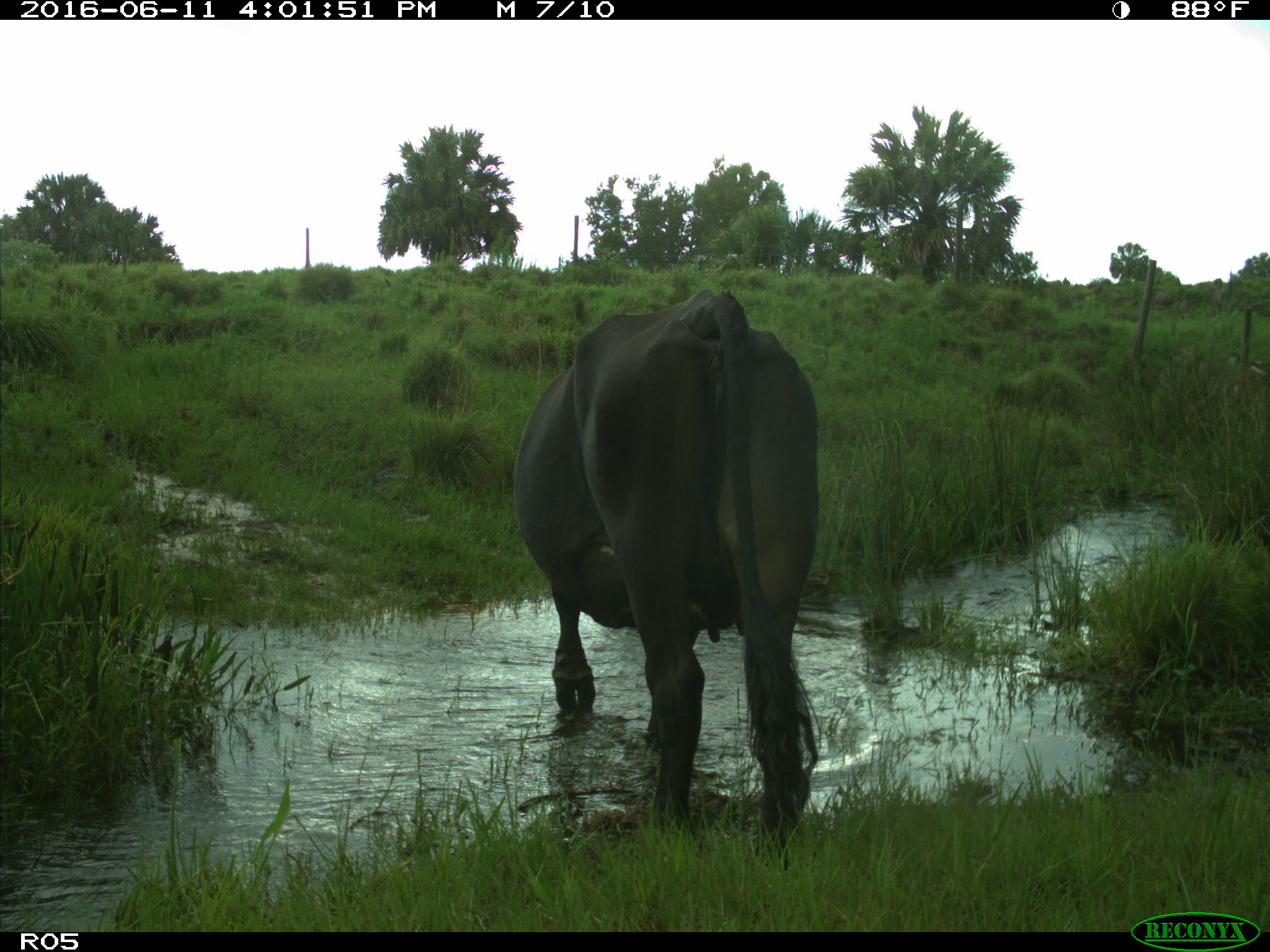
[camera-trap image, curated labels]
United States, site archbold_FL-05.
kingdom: Animalia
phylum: Chordata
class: Mammalia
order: Artiodactyla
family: Bovidae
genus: Bos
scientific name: Bos taurus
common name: domestic cow